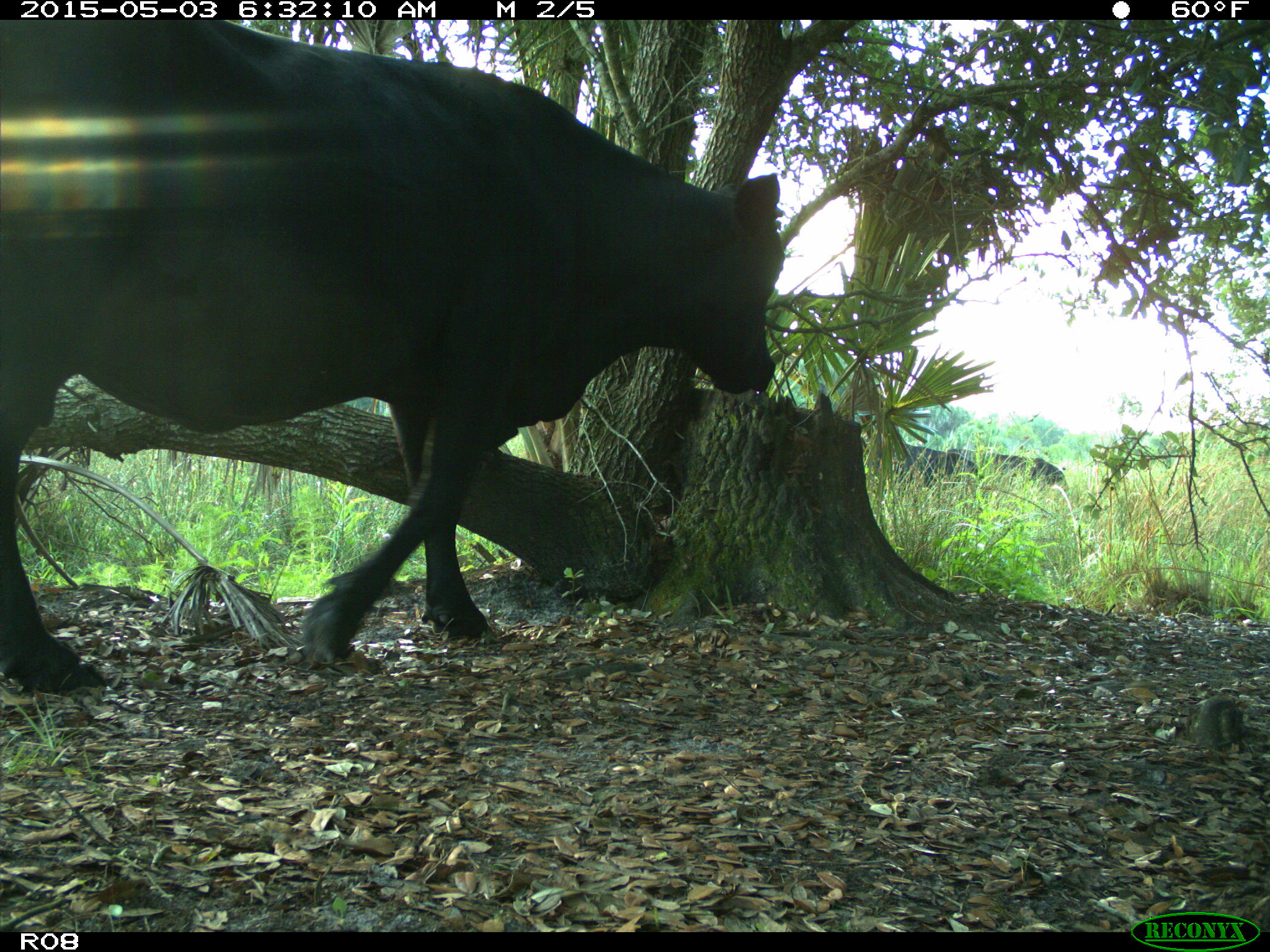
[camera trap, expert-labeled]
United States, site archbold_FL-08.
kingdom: Animalia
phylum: Chordata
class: Mammalia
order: Artiodactyla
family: Bovidae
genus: Bos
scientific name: Bos taurus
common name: domestic cow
Bos taurus (domestic cow).